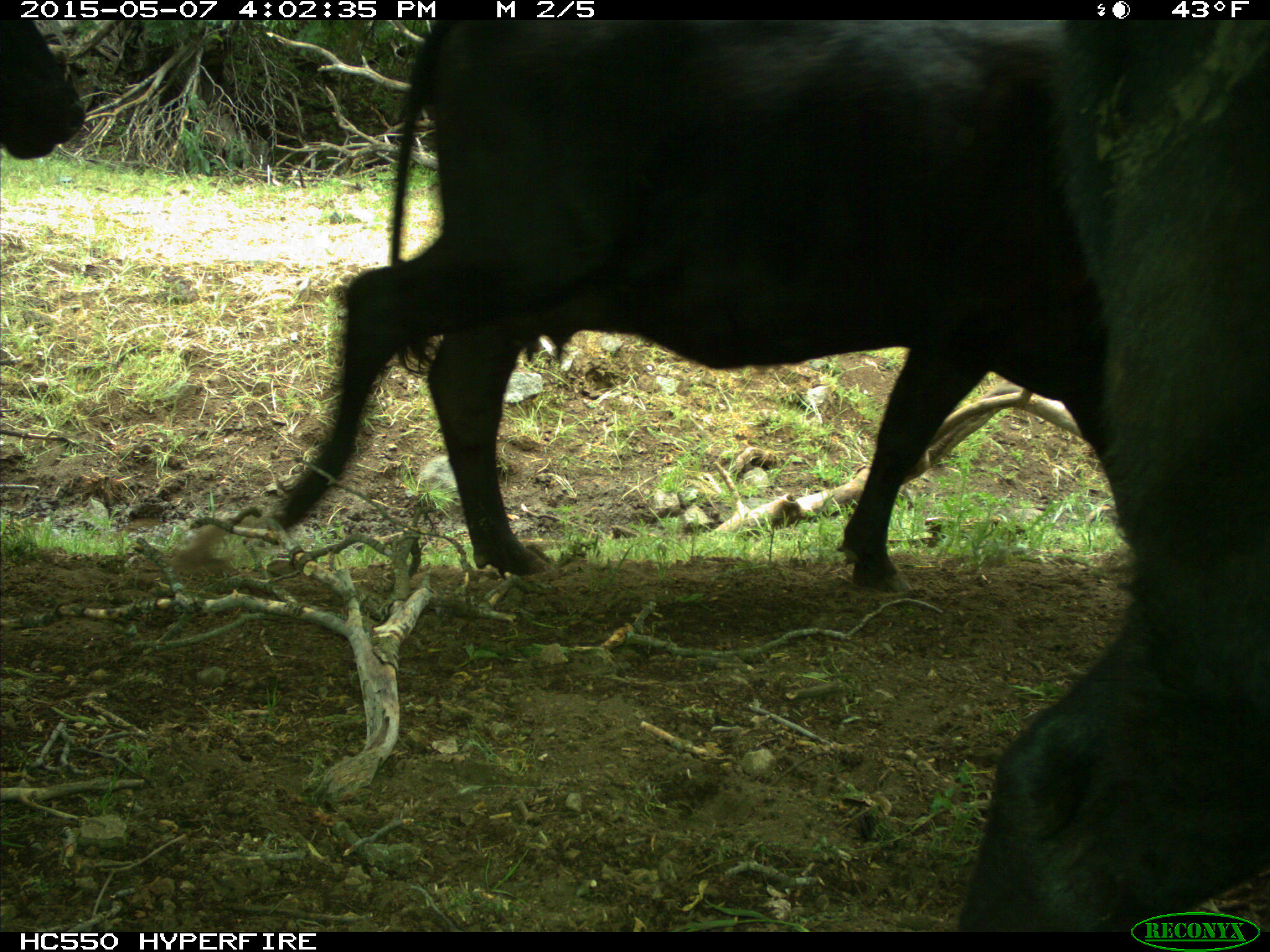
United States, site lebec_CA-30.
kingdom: Animalia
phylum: Chordata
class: Mammalia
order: Artiodactyla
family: Bovidae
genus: Bos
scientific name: Bos taurus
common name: domestic cow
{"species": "Bos taurus (domestic cow)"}